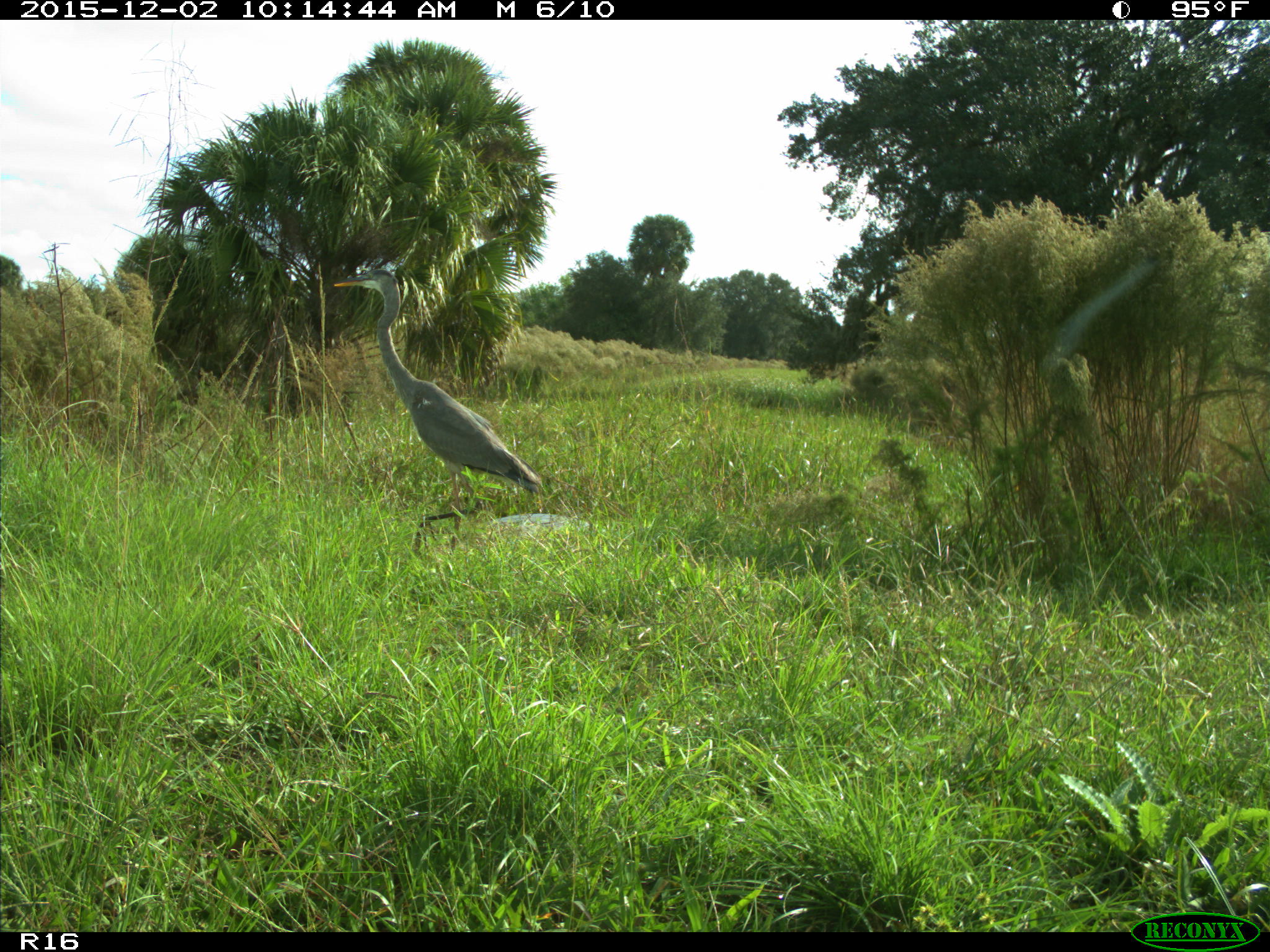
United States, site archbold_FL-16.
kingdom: Animalia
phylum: Chordata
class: Aves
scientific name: Aves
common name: birds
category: unidentified bird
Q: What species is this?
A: Unidentified bird (birds) (Aves).